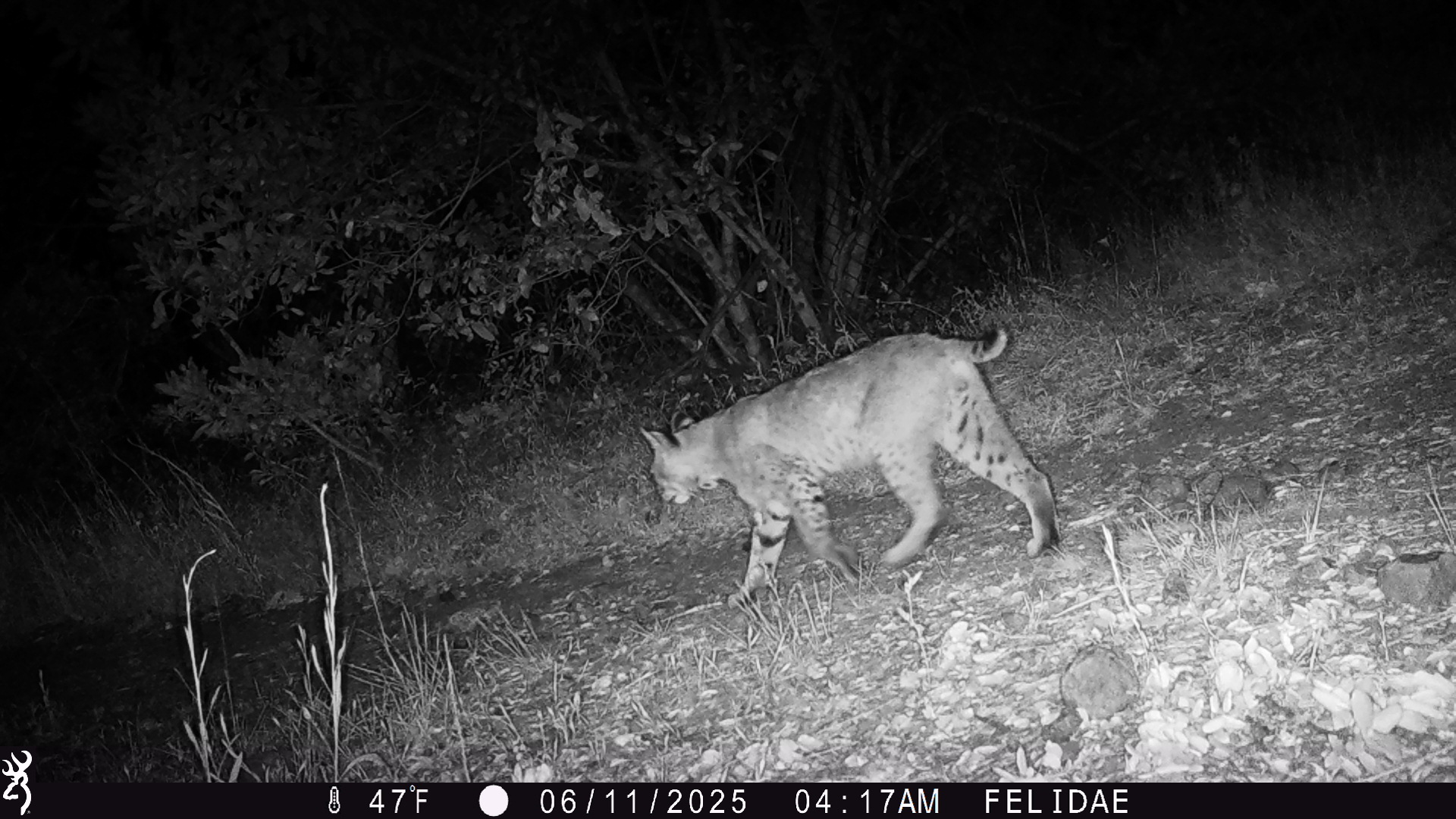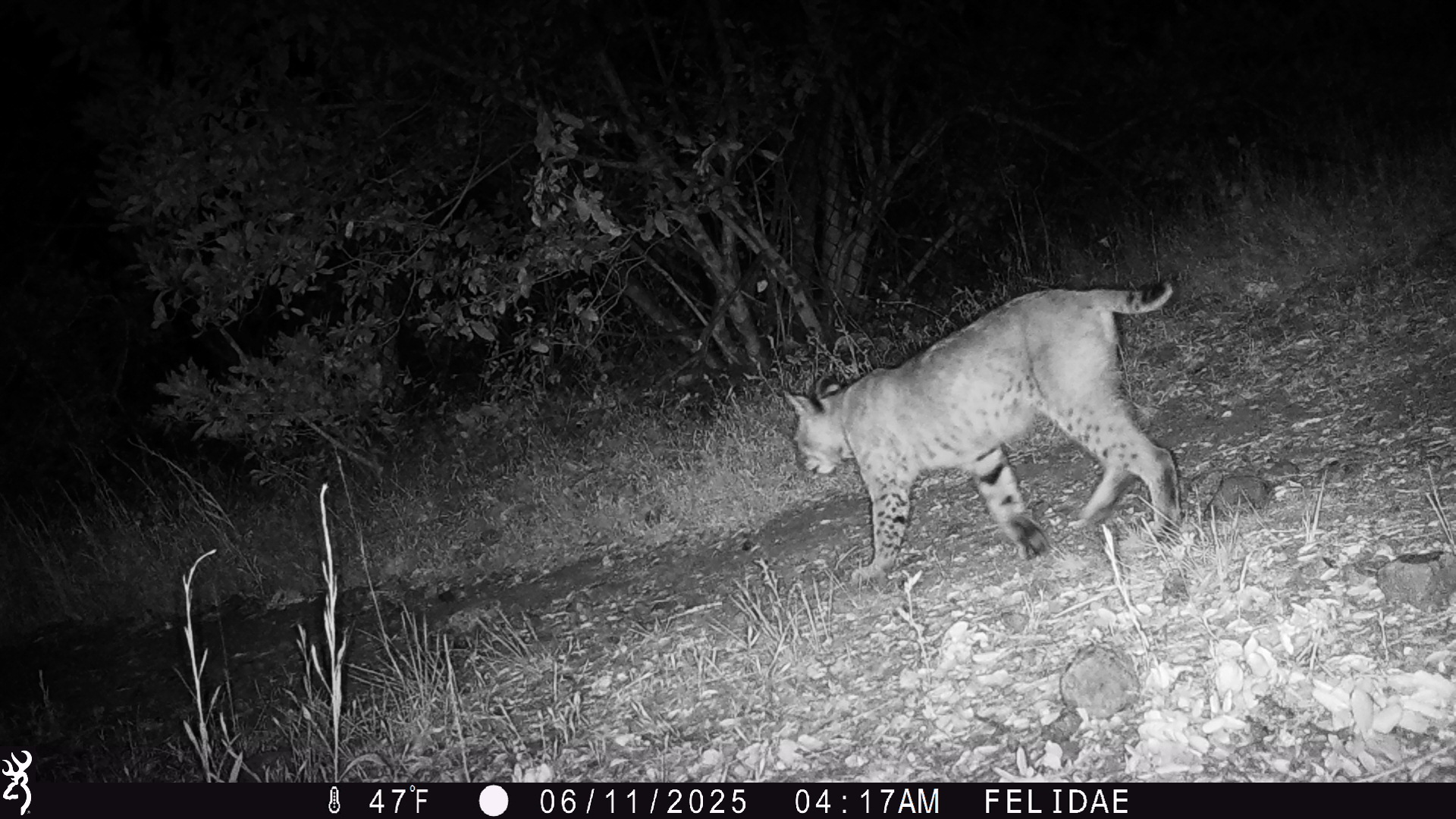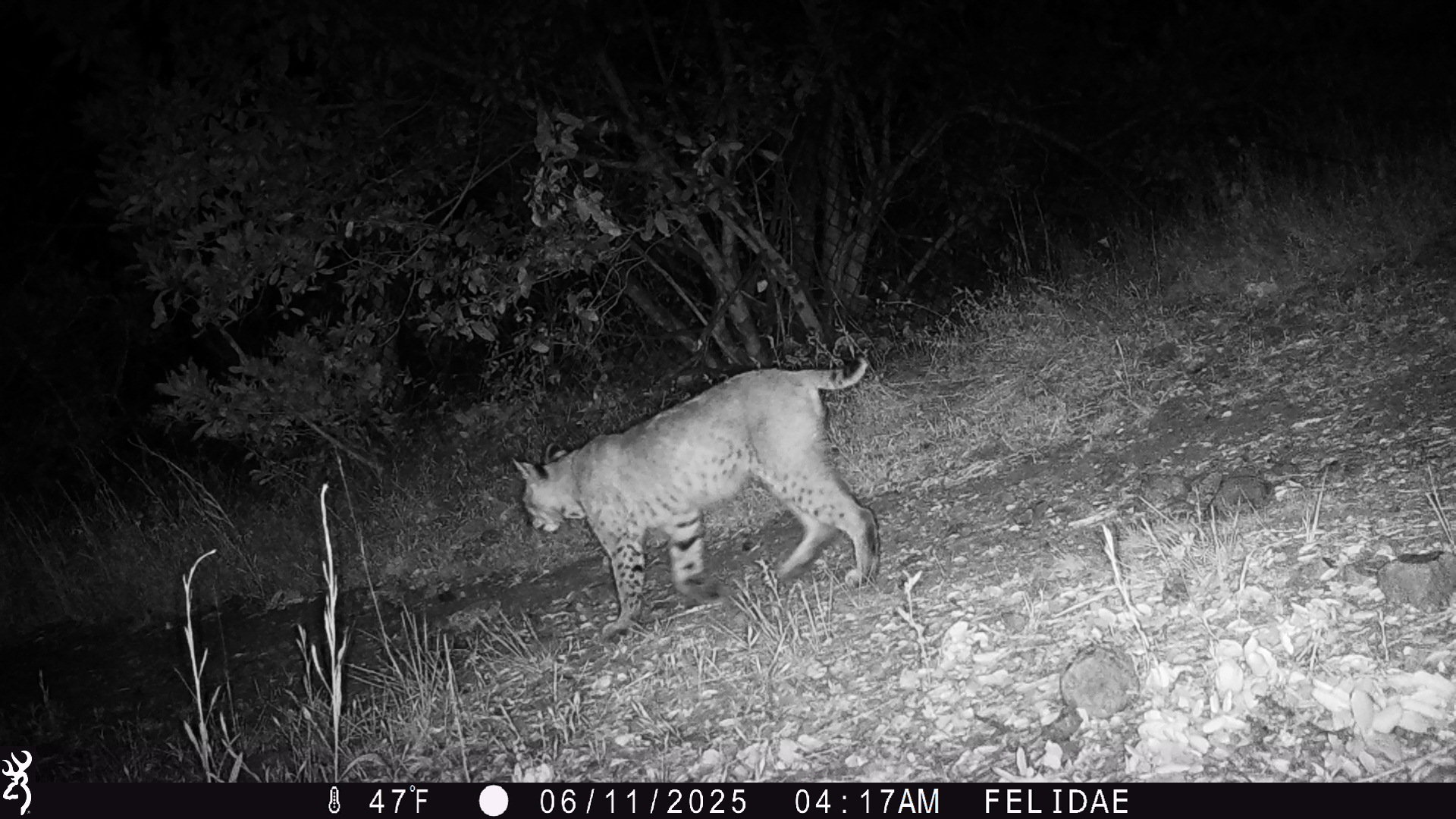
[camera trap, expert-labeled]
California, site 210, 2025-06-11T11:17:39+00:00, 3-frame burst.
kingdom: Animalia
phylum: Chordata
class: Mammalia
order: Carnivora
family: Felidae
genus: Lynx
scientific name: Lynx rufus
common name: bobcat